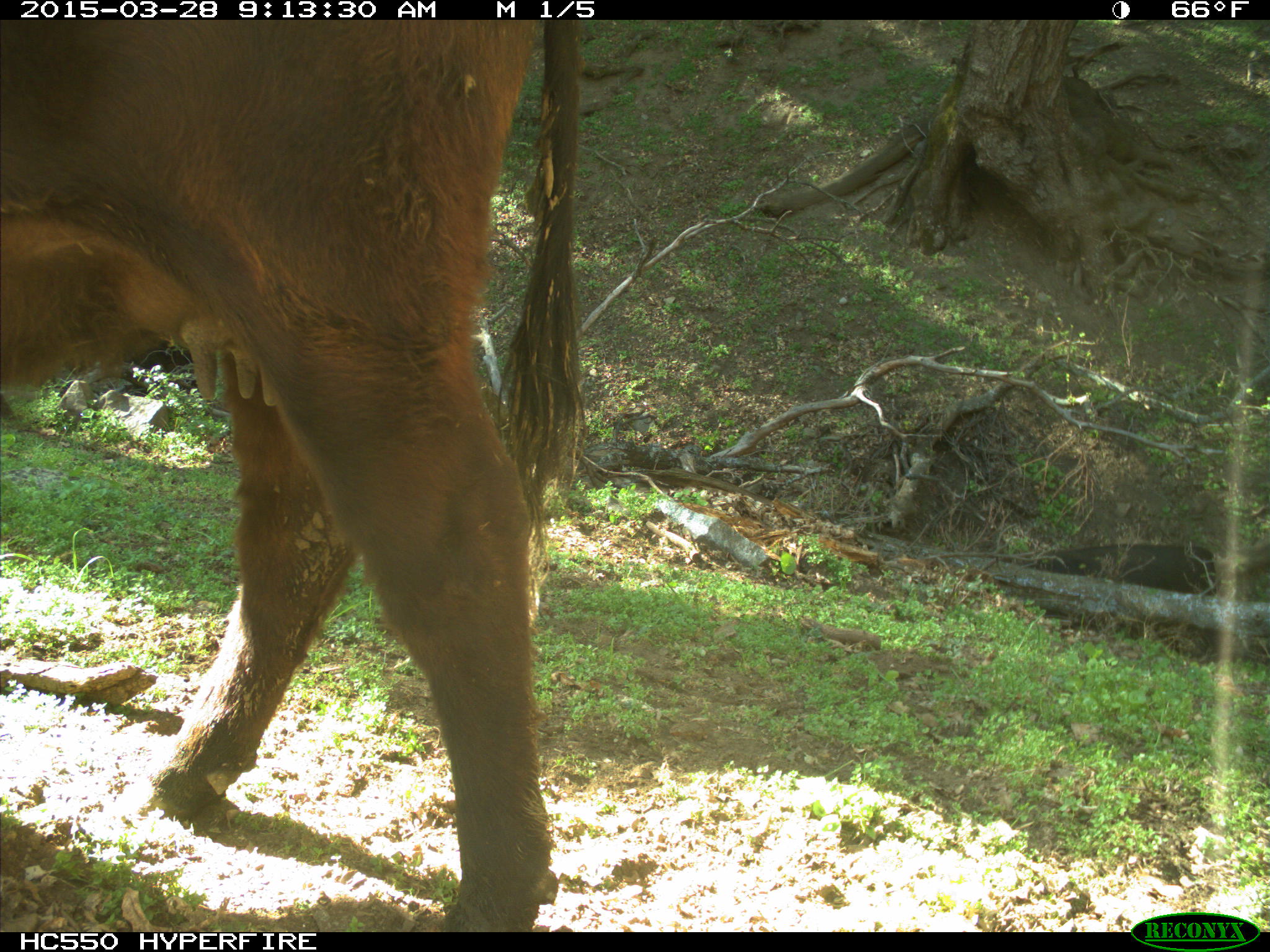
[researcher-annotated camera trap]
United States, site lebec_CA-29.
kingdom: Animalia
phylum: Chordata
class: Mammalia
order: Artiodactyla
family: Bovidae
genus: Bos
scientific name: Bos taurus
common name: domestic cow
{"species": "Bos taurus (domestic cow)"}